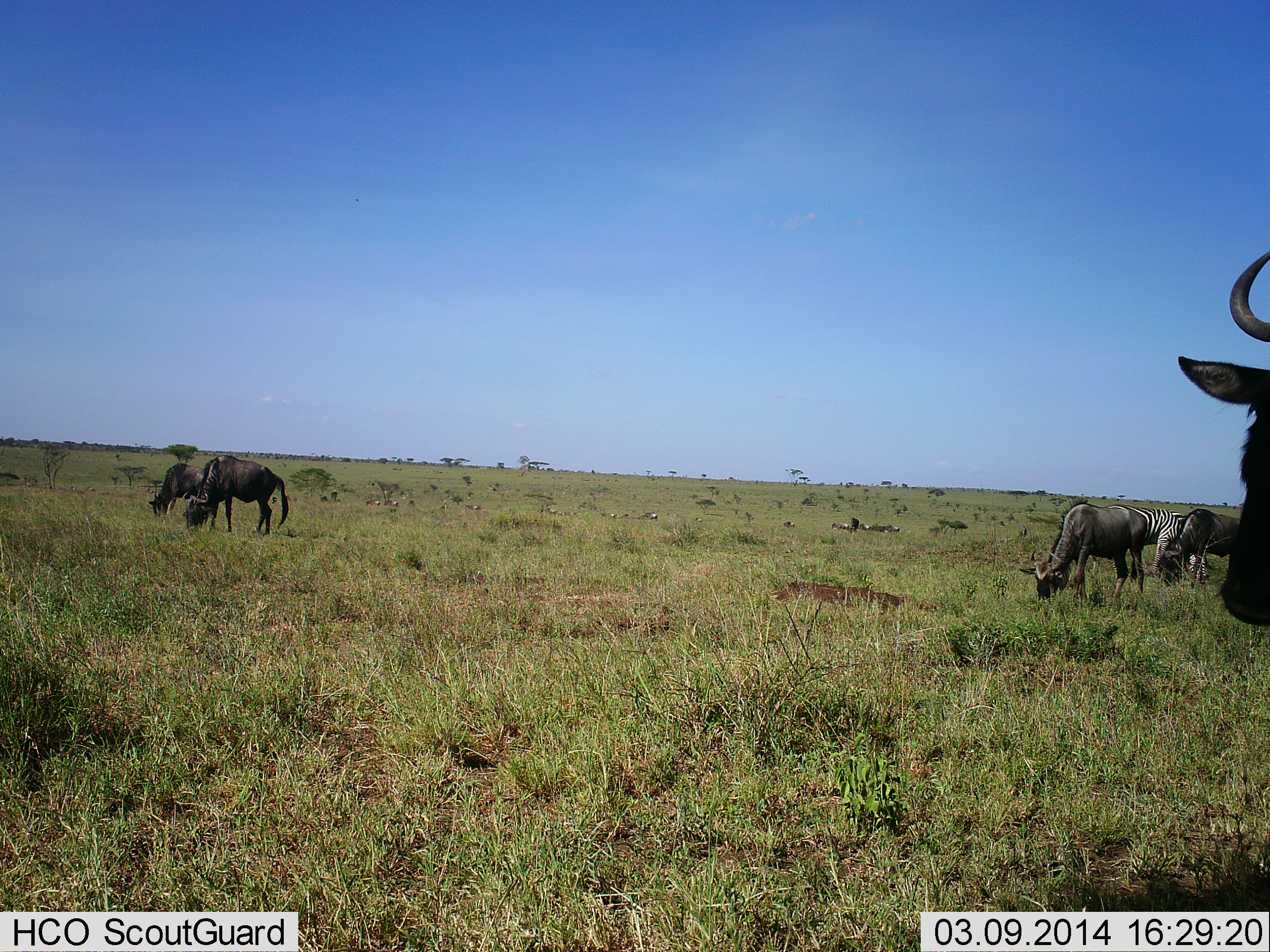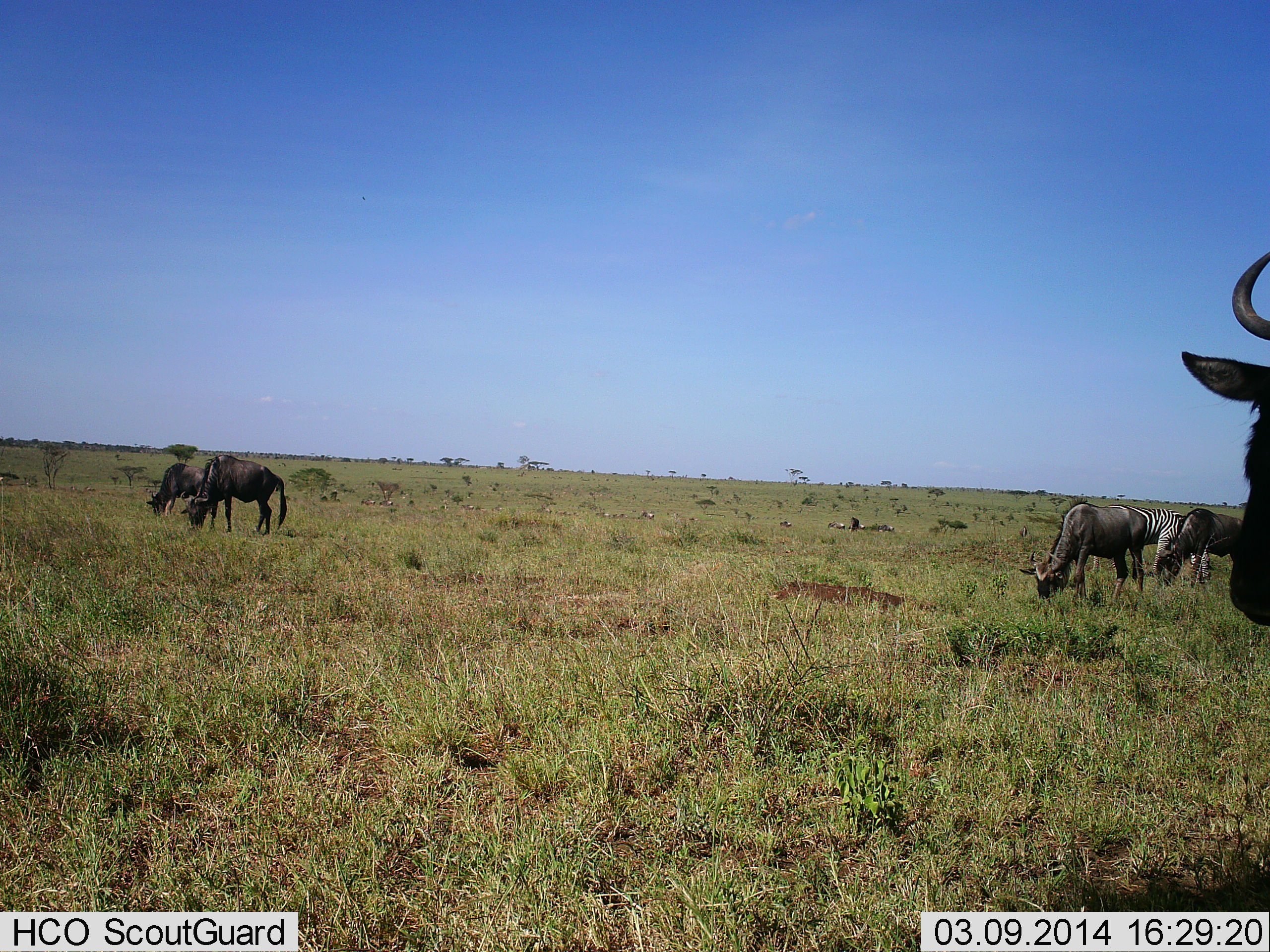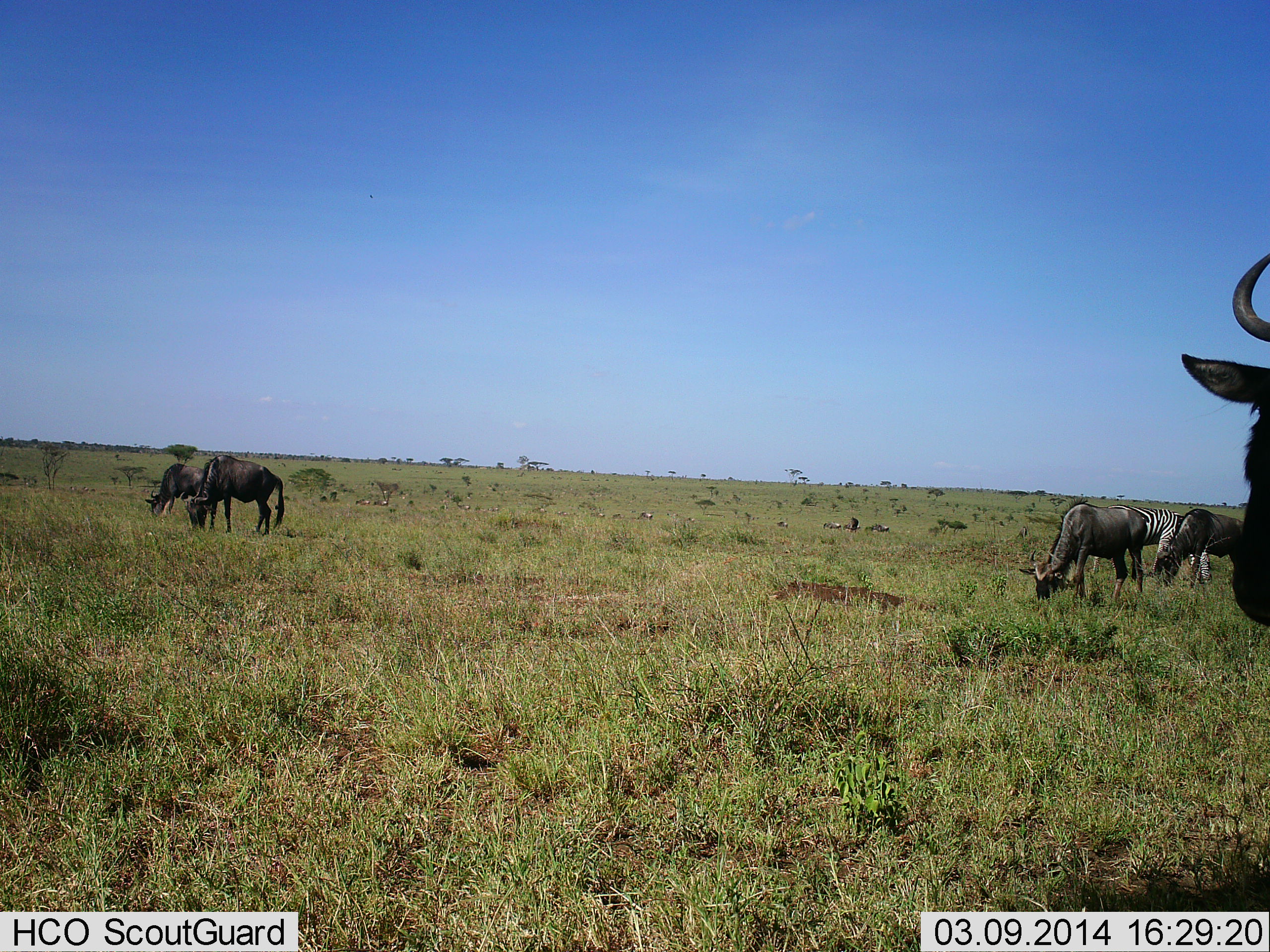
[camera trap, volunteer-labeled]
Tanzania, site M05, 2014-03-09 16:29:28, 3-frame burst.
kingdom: Animalia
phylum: Chordata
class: Mammalia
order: Artiodactyla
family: Bovidae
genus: Connochaetes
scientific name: Connochaetes taurinus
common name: blue wildebeest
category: wildebeest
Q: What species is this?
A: Wildebeest (blue wildebeest) (Connochaetes taurinus).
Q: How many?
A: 5.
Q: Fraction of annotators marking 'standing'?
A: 64%.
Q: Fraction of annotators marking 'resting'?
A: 0%.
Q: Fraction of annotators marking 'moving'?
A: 18%.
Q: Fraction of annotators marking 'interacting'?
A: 0%.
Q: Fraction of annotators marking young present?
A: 0%.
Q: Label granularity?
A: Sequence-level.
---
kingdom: Animalia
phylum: Chordata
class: Mammalia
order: Perissodactyla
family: Equidae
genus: Equus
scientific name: Equus quagga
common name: plains zebra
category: zebra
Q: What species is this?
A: Zebra (plains zebra) (Equus quagga).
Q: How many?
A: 2.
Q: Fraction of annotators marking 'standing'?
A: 60%.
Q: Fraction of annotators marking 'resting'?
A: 0%.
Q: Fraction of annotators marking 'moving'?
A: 10%.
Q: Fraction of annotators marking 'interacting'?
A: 0%.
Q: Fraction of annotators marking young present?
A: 0%.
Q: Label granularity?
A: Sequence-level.